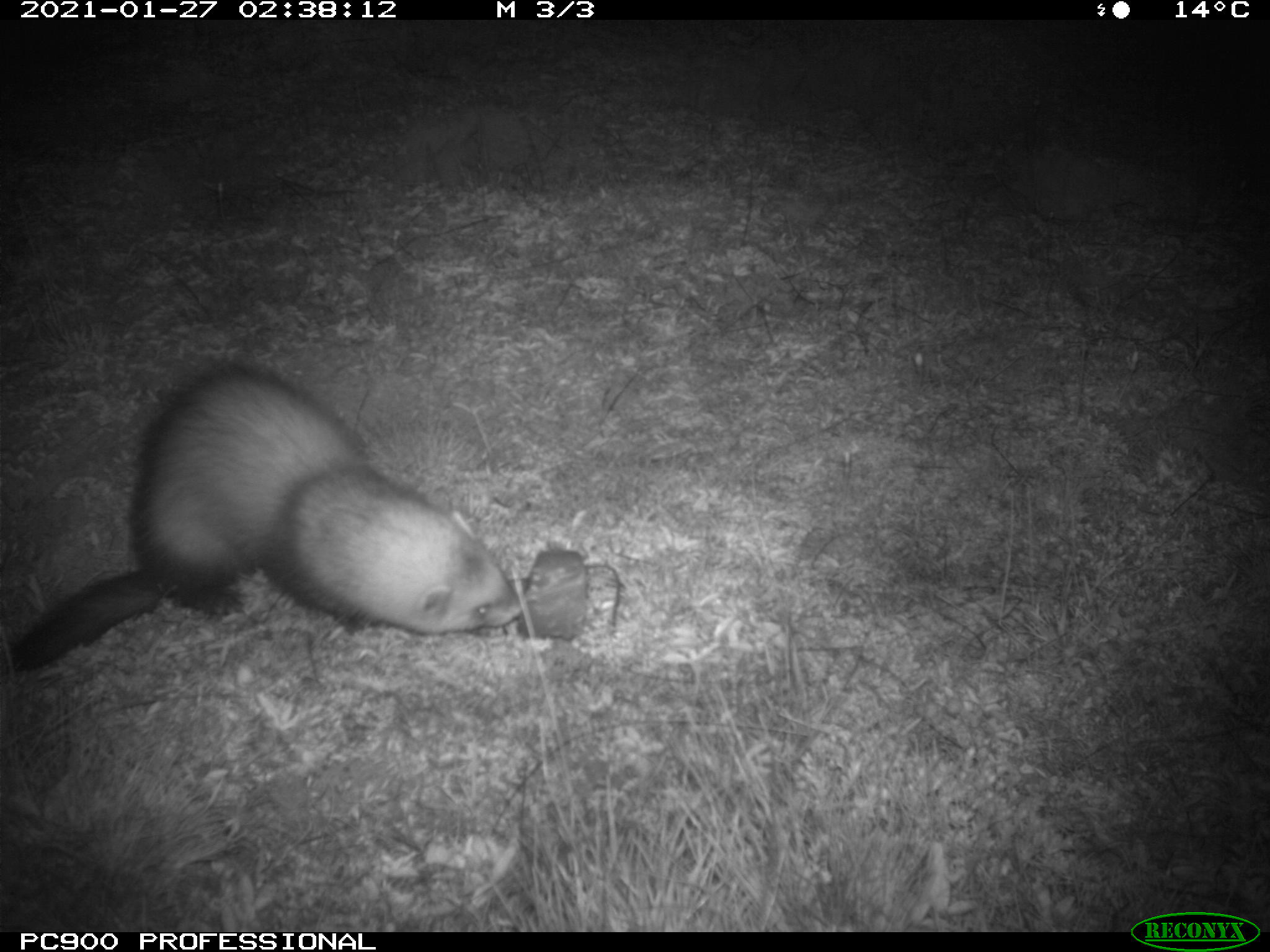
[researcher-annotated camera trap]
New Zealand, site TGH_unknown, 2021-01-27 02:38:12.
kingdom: Animalia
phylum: Chordata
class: Mammalia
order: Carnivora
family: Mustelidae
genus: Mustela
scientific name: Mustela furo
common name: ferret